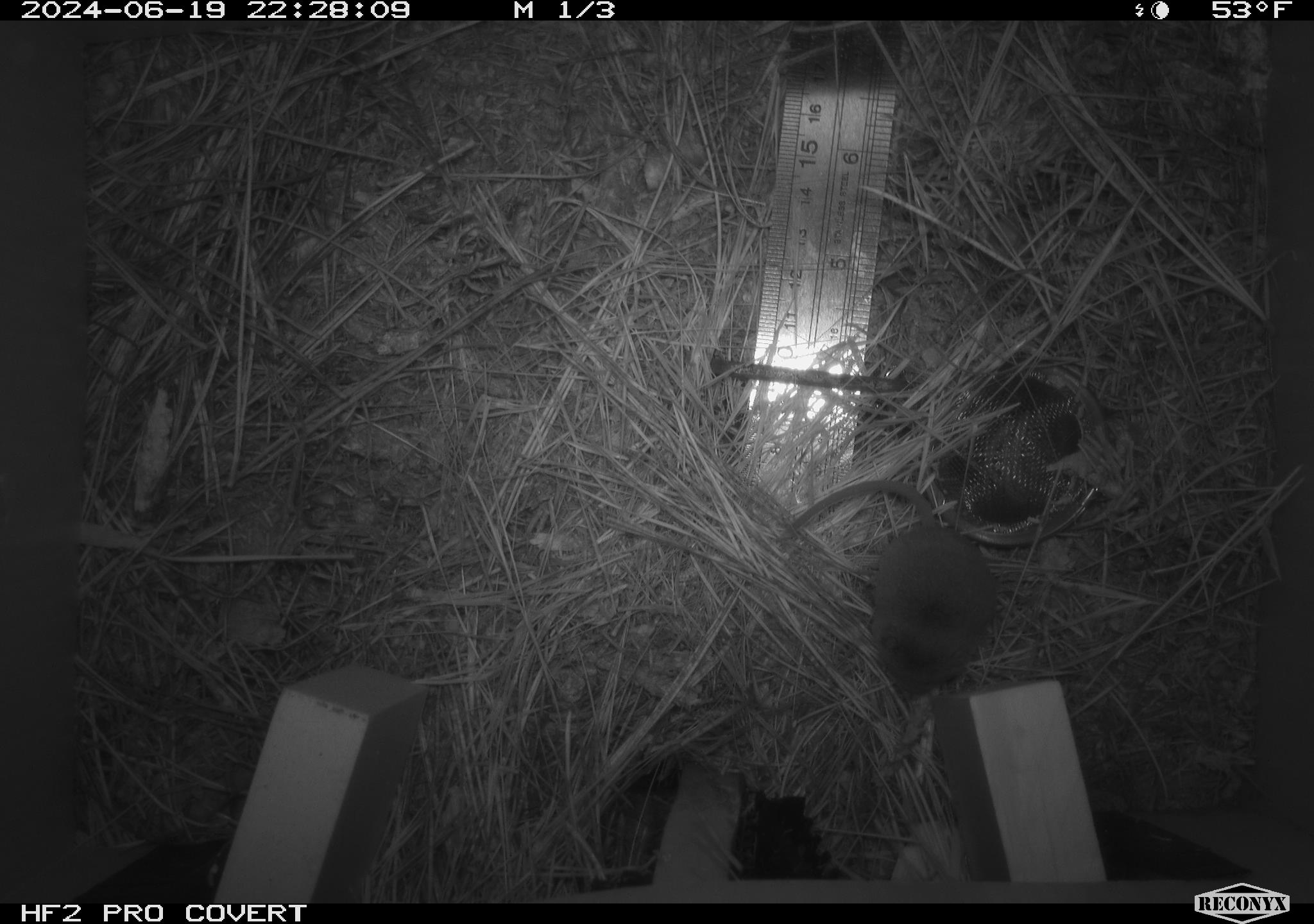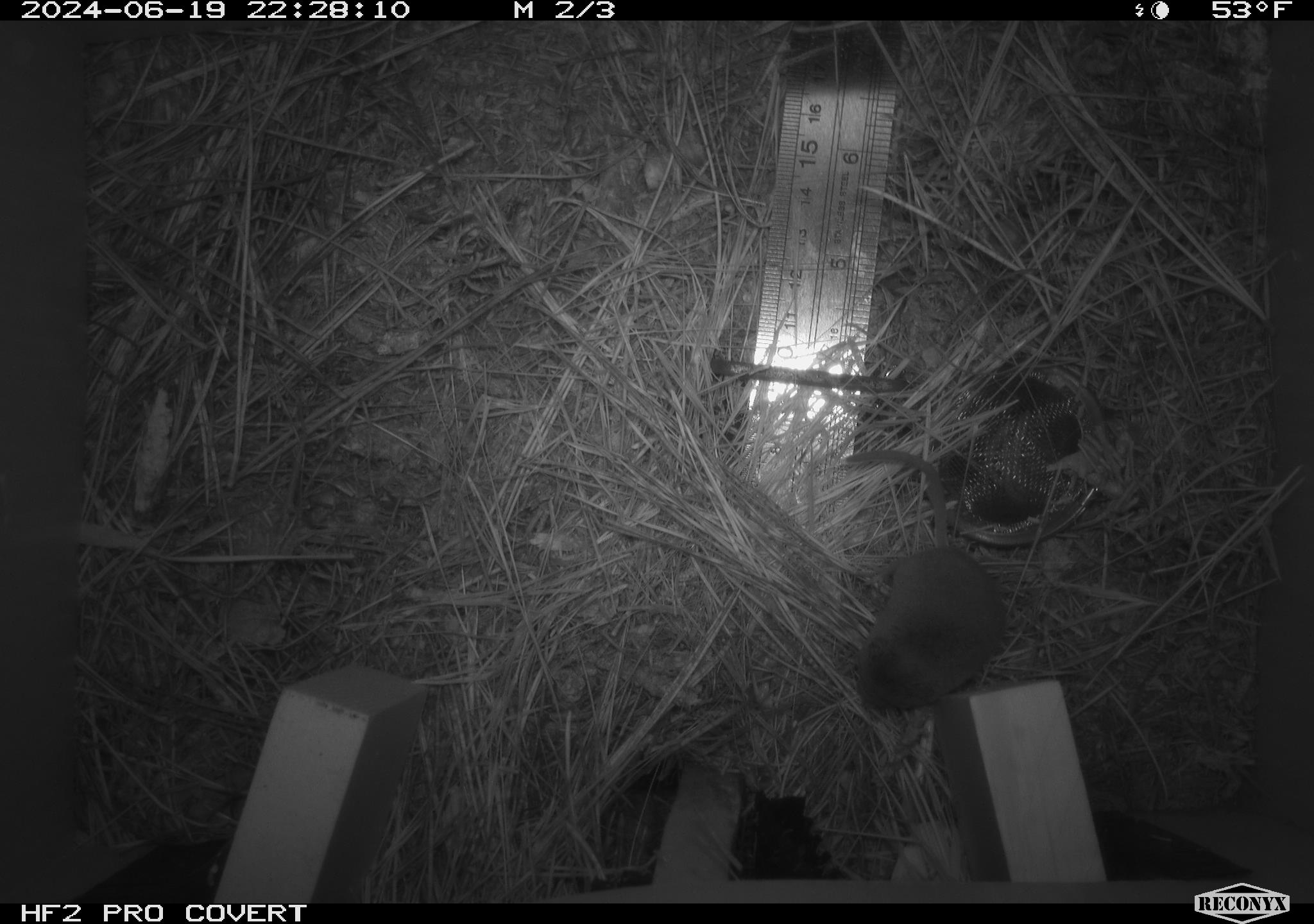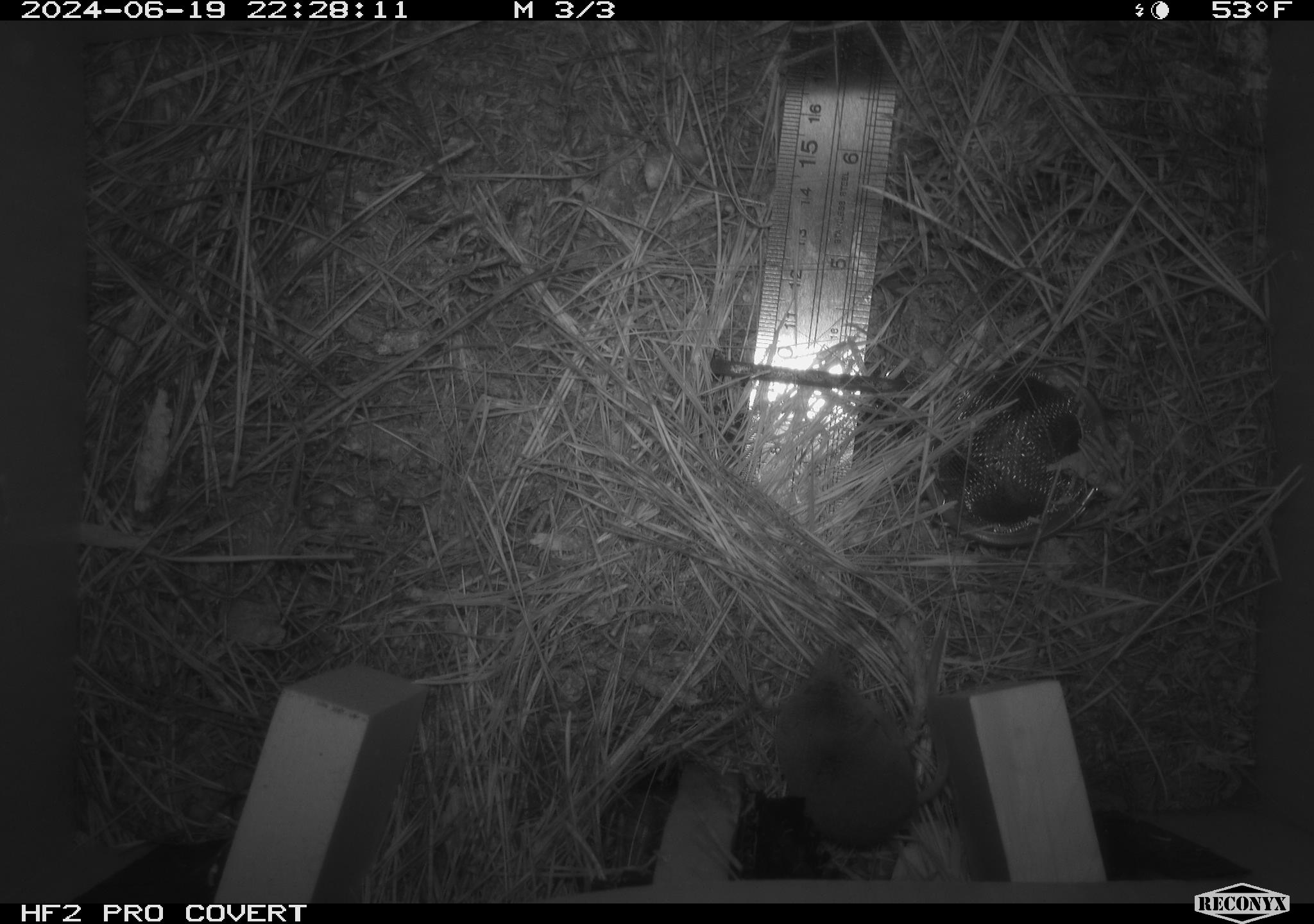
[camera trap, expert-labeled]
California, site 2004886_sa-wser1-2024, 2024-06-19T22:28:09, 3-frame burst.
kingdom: Animalia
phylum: Chordata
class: Mammalia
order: Eulipotyphla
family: Soricidae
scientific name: Soricidae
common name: shrews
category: soricidae family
Soricidae family (shrews) (Soricidae).